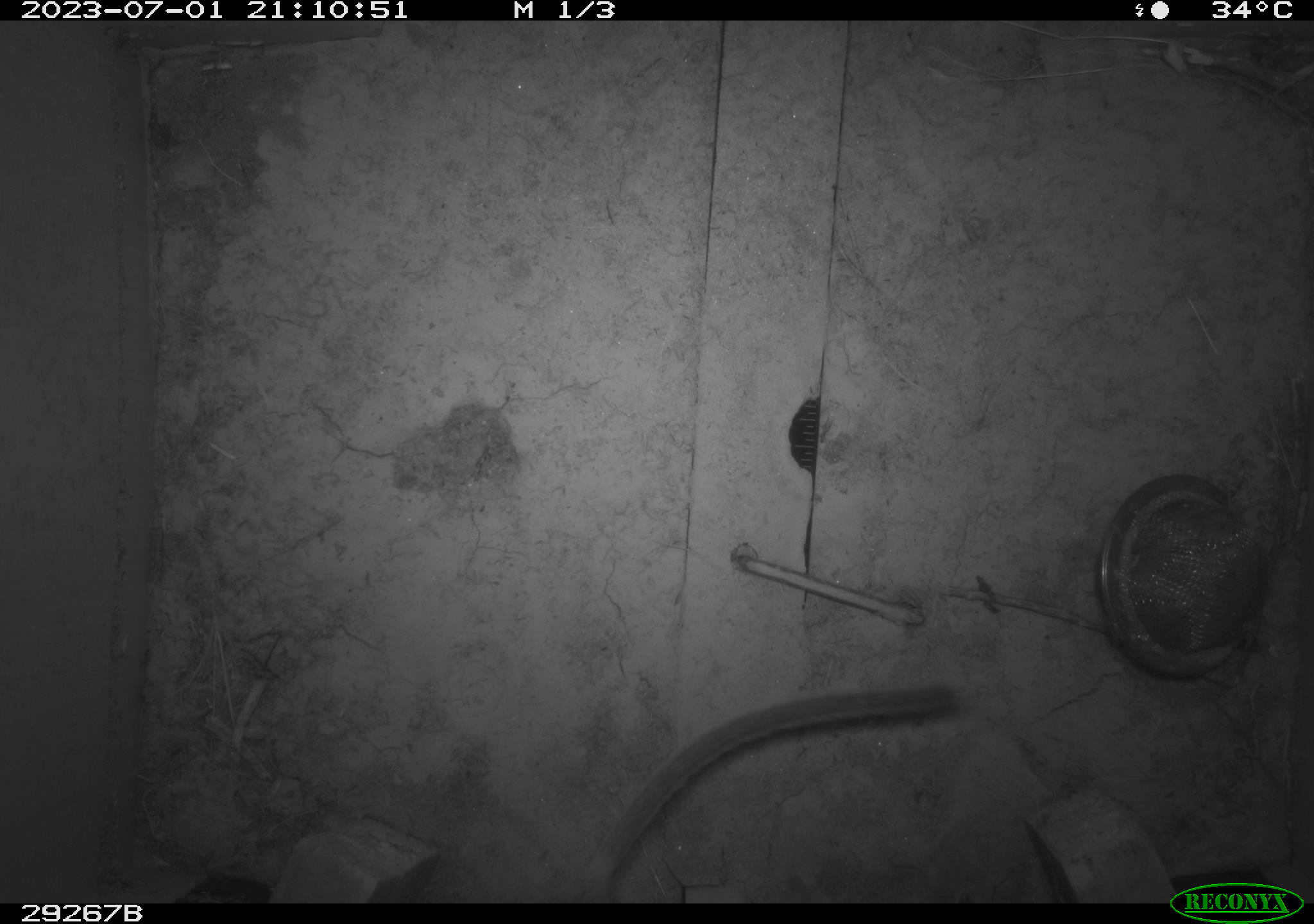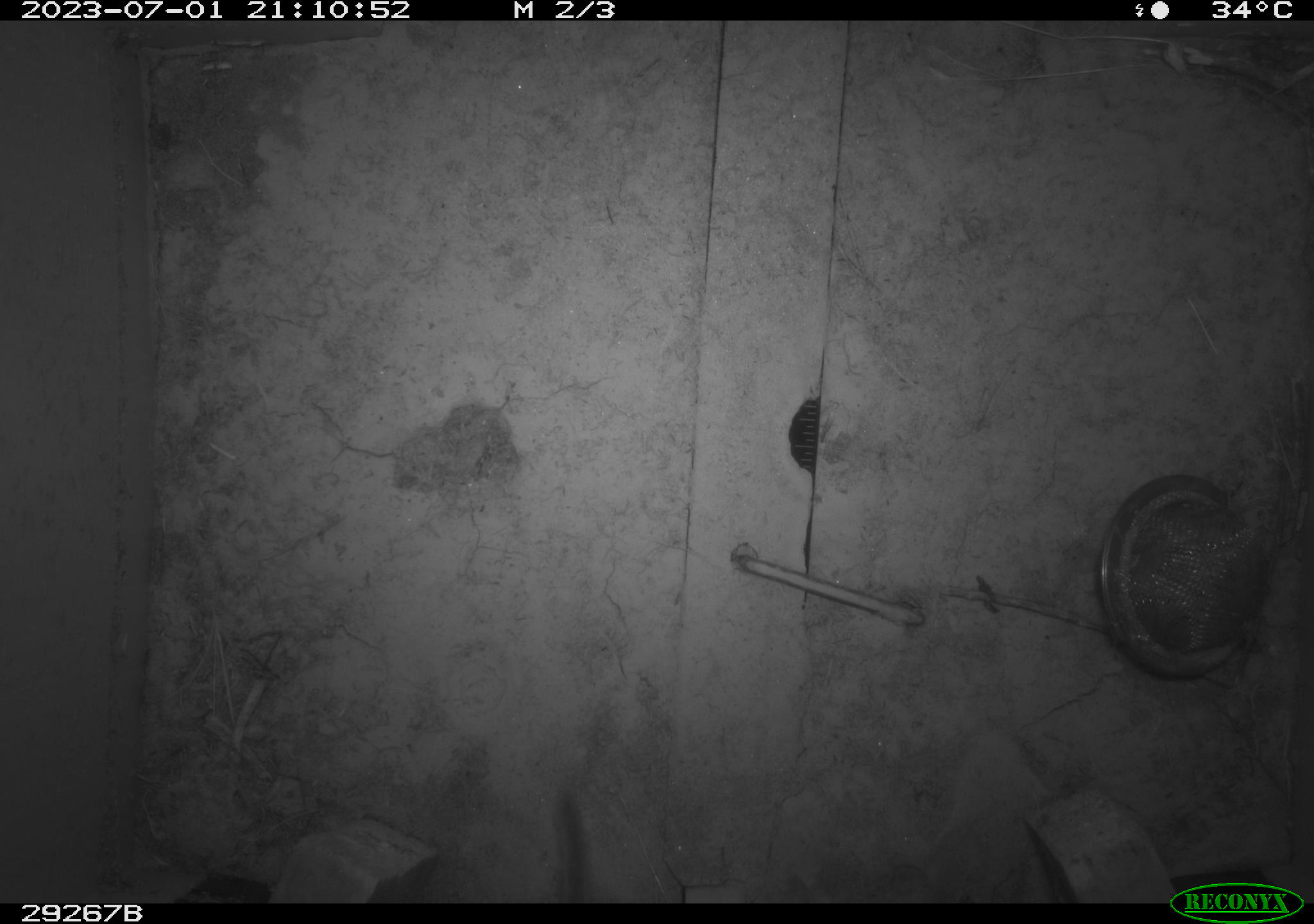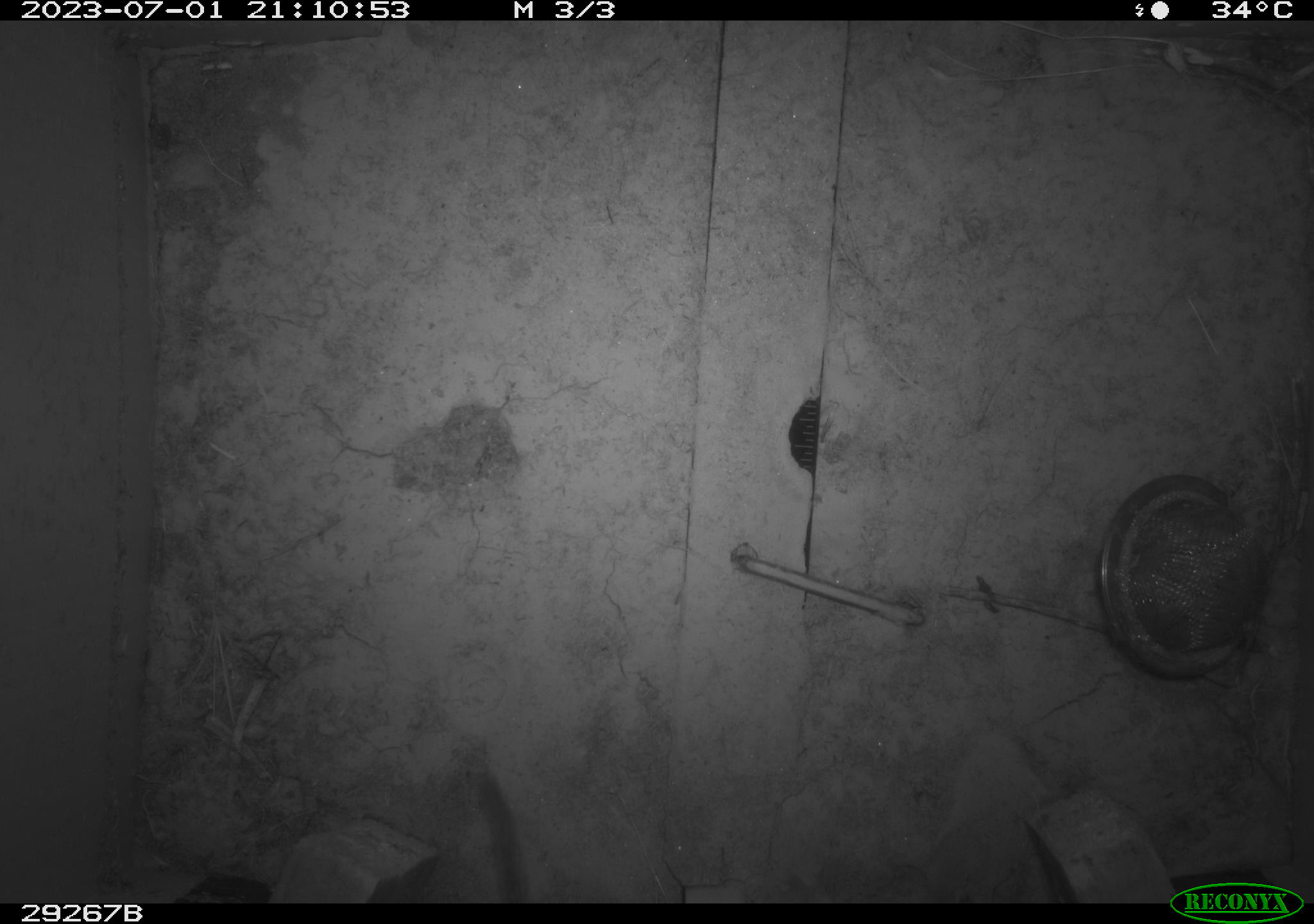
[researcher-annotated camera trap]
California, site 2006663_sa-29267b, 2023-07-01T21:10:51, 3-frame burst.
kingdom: Animalia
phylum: Chordata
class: Mammalia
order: Rodentia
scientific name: Rodentia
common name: rodent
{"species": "rodent (Rodentia)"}